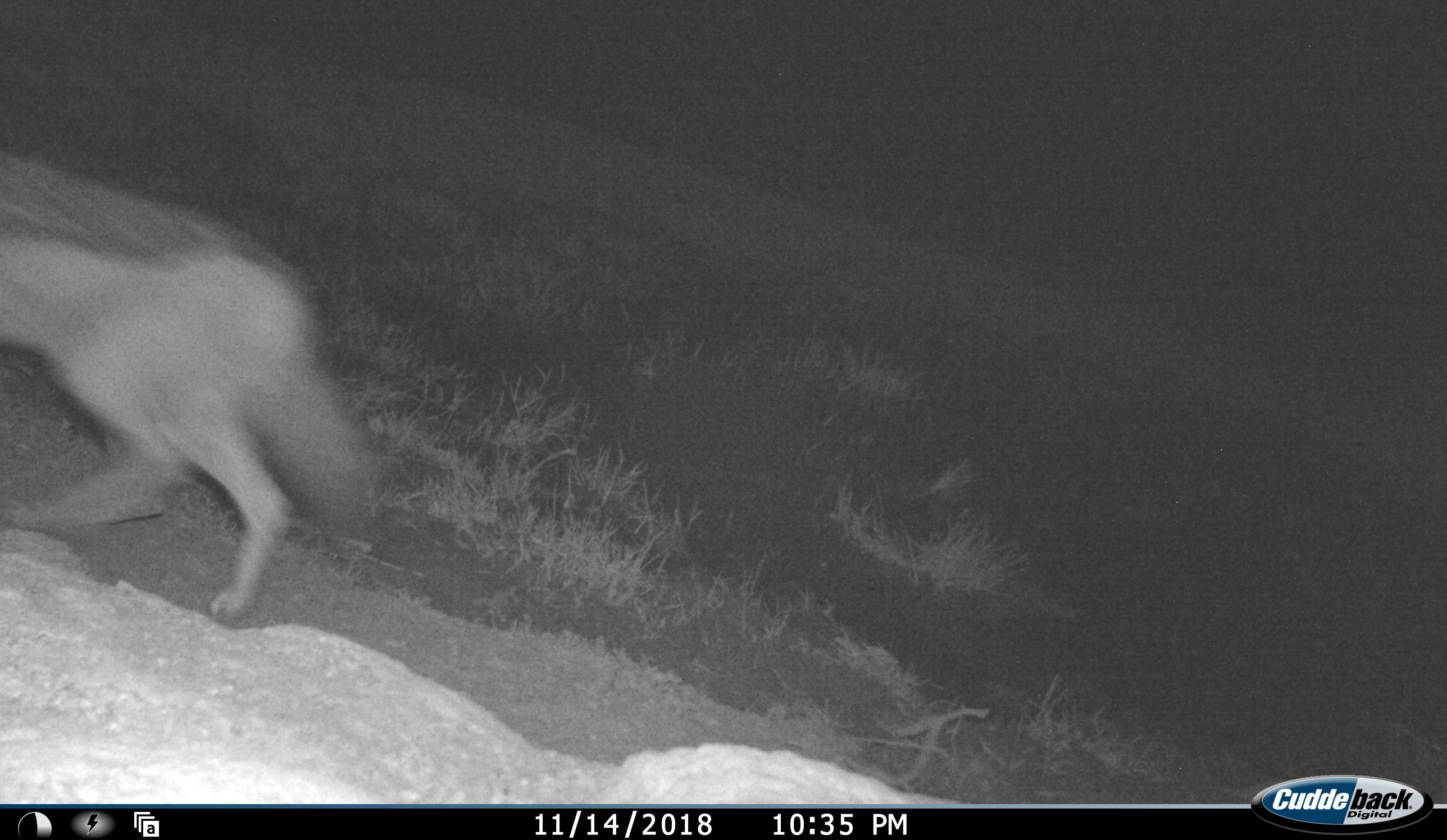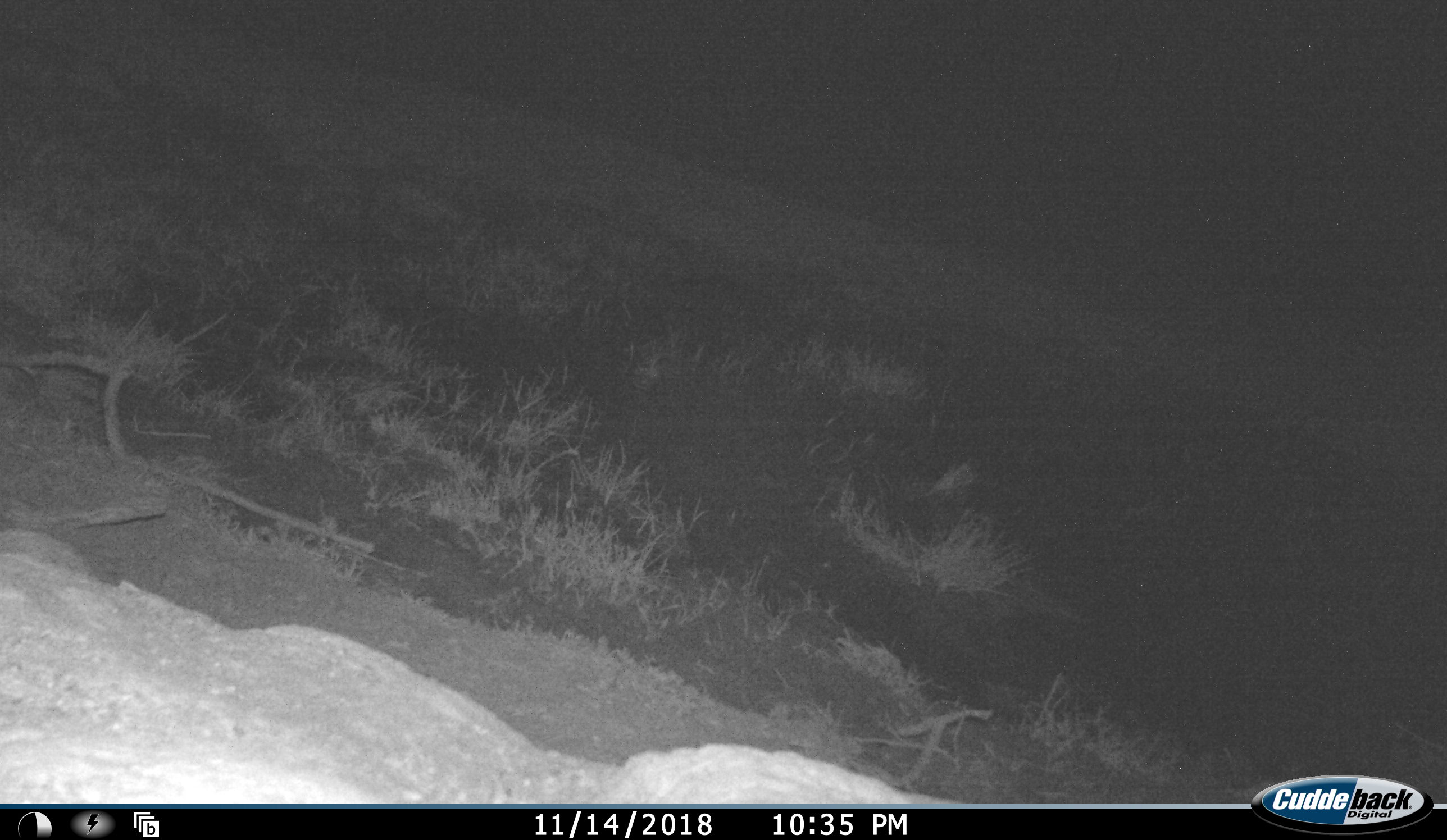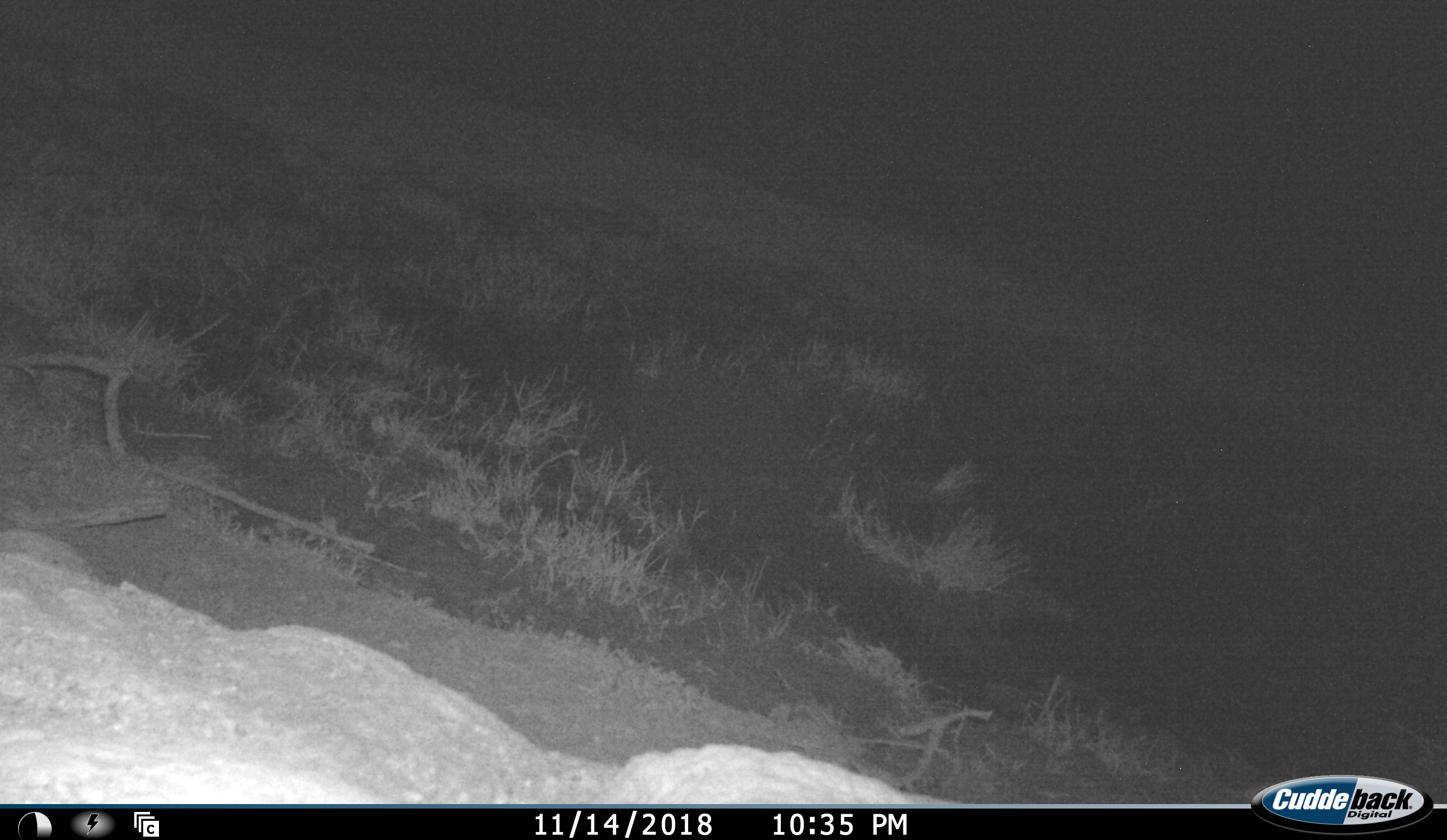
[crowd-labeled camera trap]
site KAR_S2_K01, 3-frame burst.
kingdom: Animalia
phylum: Chordata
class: Mammalia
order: Carnivora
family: Canidae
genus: Lupulella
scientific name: Lupulella mesomelas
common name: black-backed jackal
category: jackalblackbacked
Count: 1.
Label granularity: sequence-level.